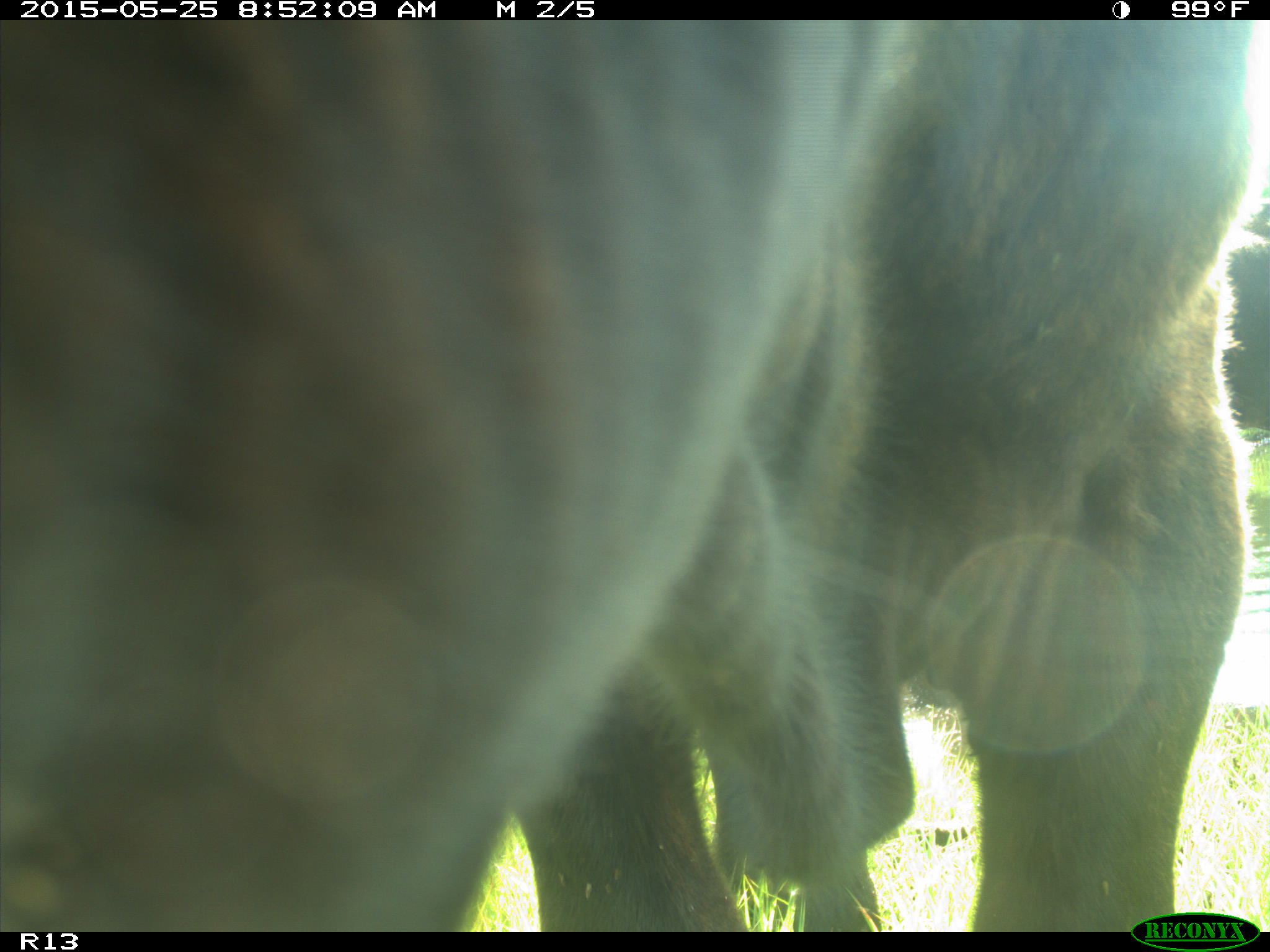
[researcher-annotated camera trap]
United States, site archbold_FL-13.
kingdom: Animalia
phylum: Chordata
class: Mammalia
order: Artiodactyla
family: Bovidae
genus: Bos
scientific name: Bos taurus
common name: domestic cow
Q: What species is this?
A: Bos taurus (domestic cow).